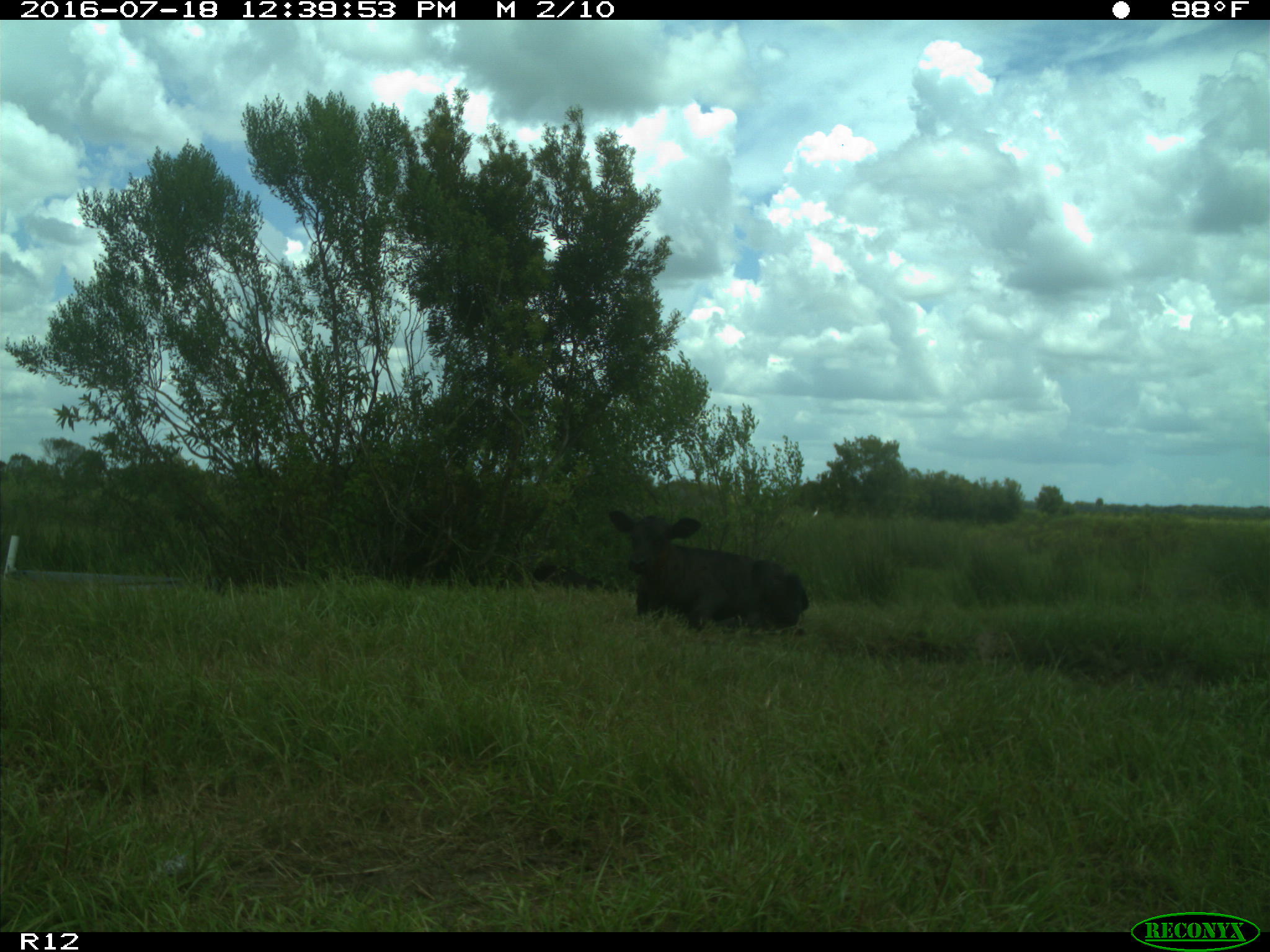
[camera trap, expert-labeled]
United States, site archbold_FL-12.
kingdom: Animalia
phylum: Chordata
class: Mammalia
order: Artiodactyla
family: Bovidae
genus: Bos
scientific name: Bos taurus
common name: domestic cow